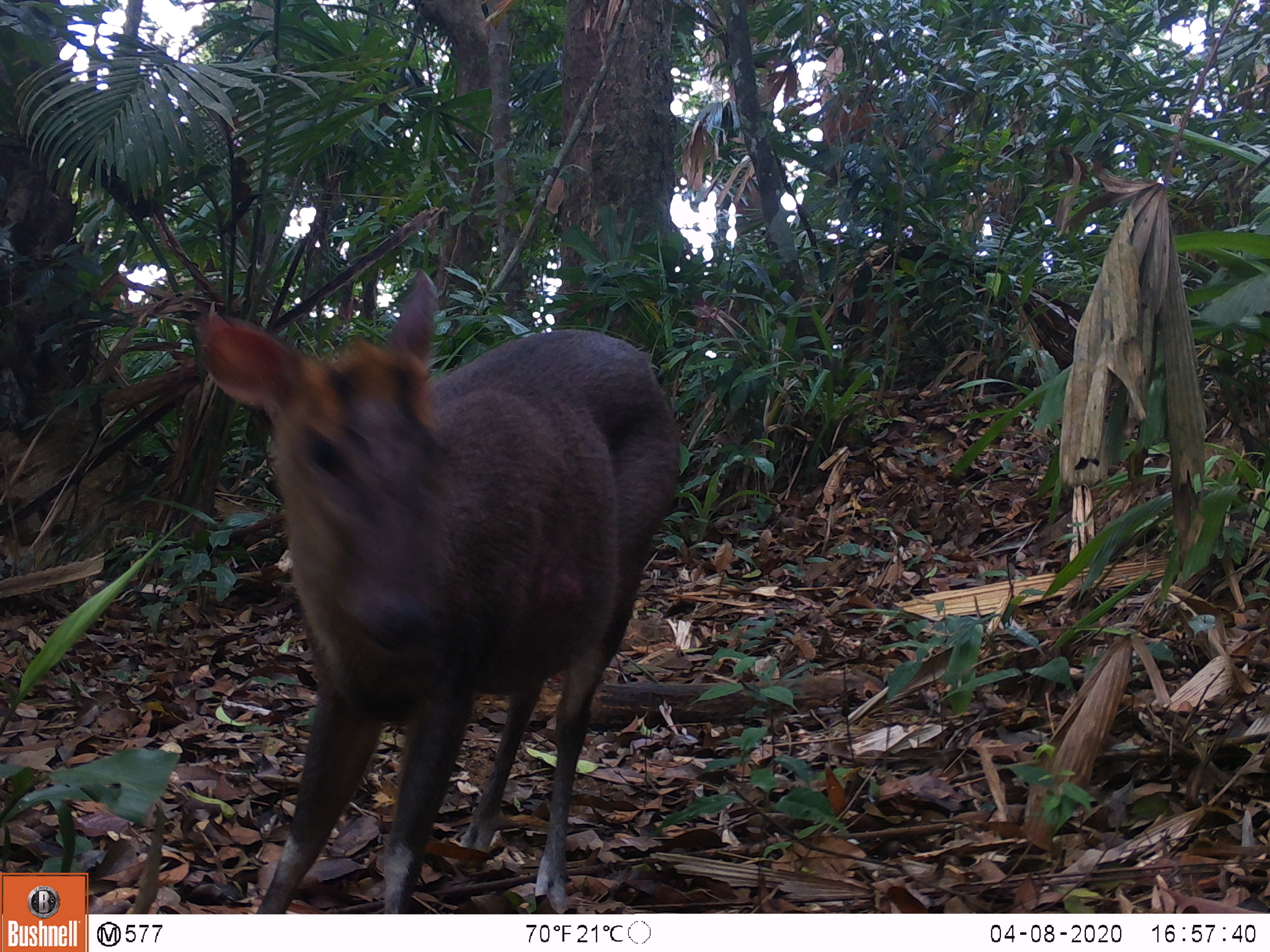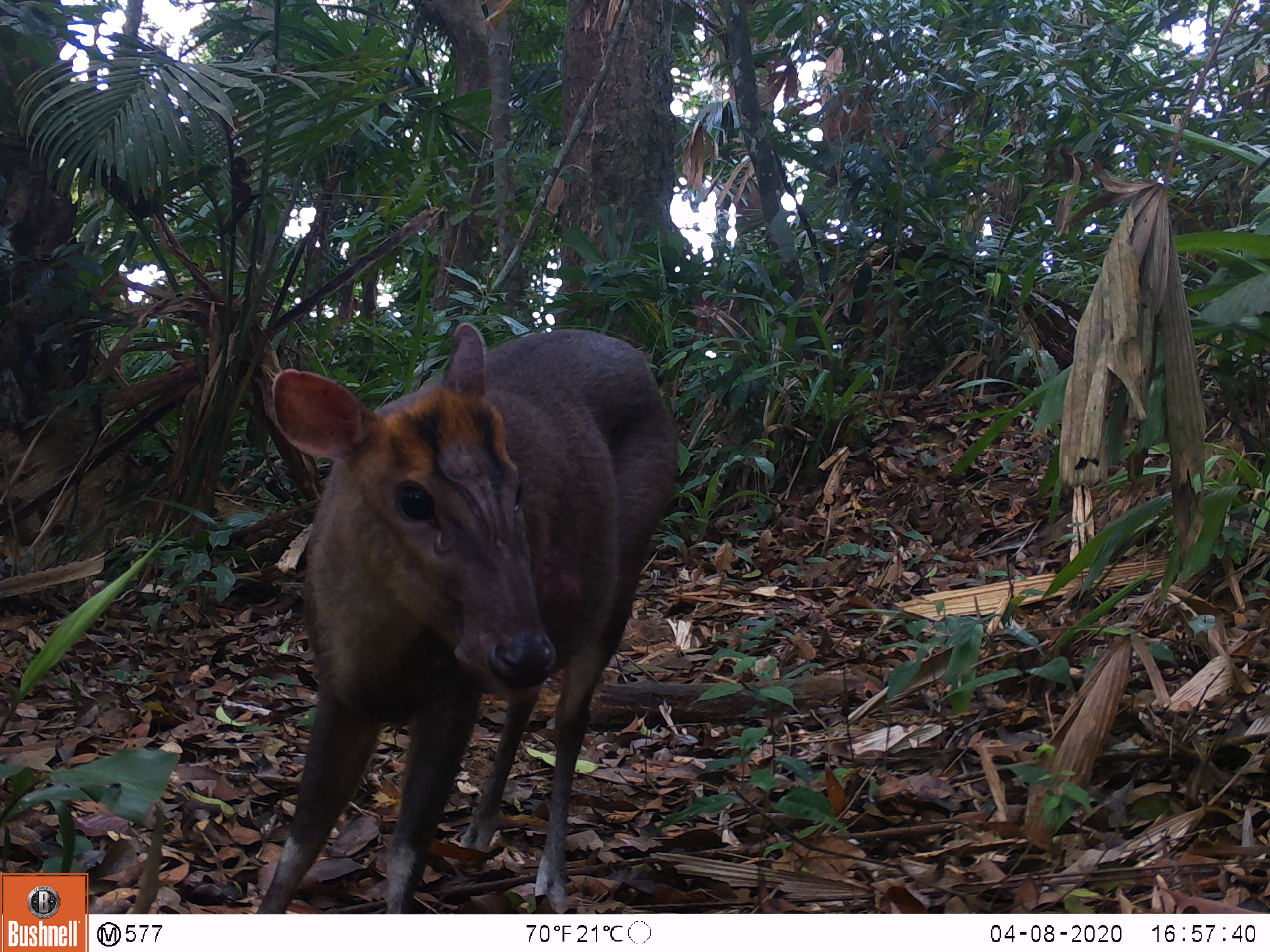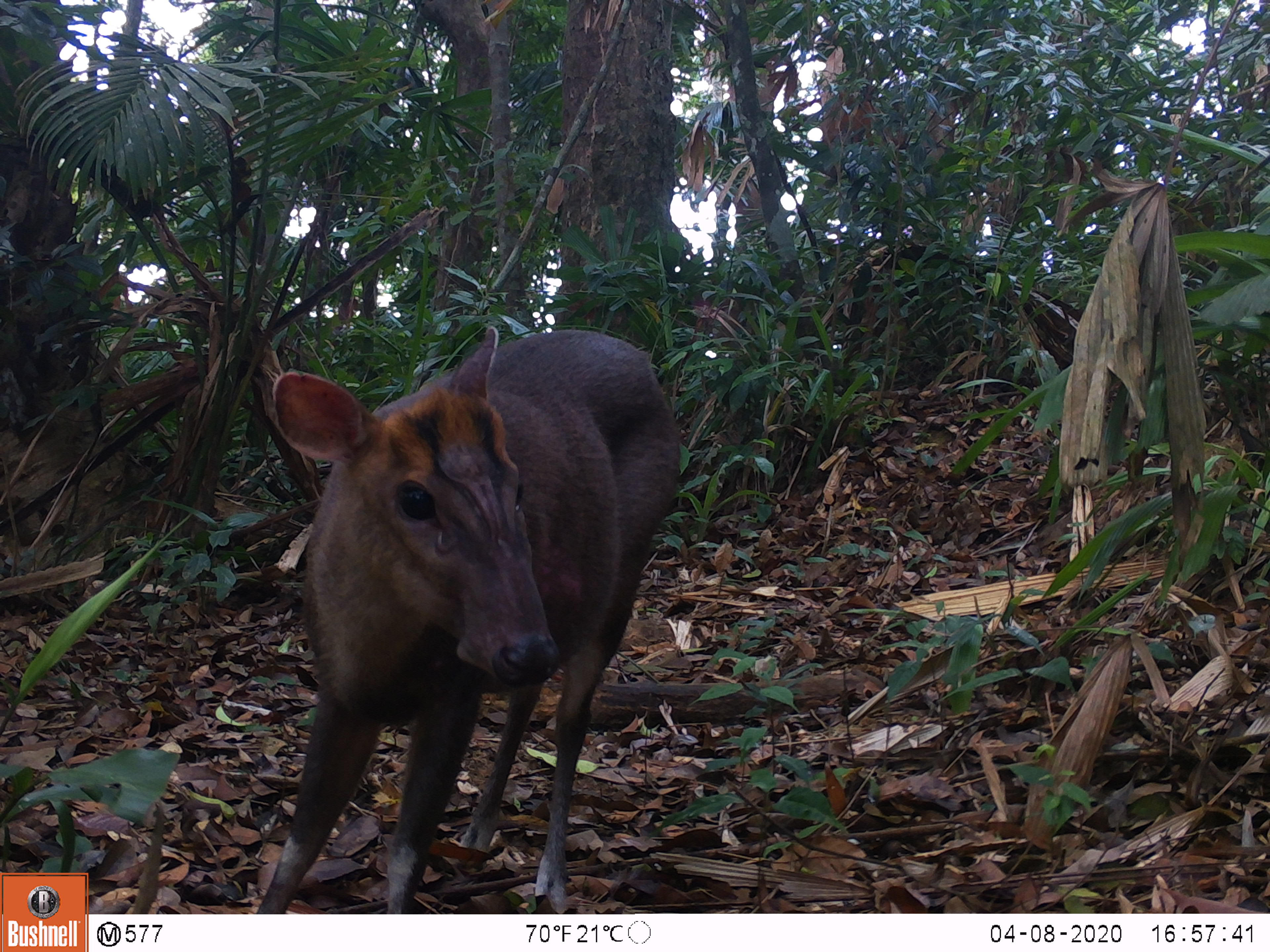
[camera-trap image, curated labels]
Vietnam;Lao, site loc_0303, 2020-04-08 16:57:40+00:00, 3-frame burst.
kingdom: Animalia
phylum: Chordata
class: Mammalia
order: Artiodactyla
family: Cervidae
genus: Muntiacus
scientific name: Muntiacus rooseveltorum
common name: roosevelt's muntjac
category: roosevelts muntjac group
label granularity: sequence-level